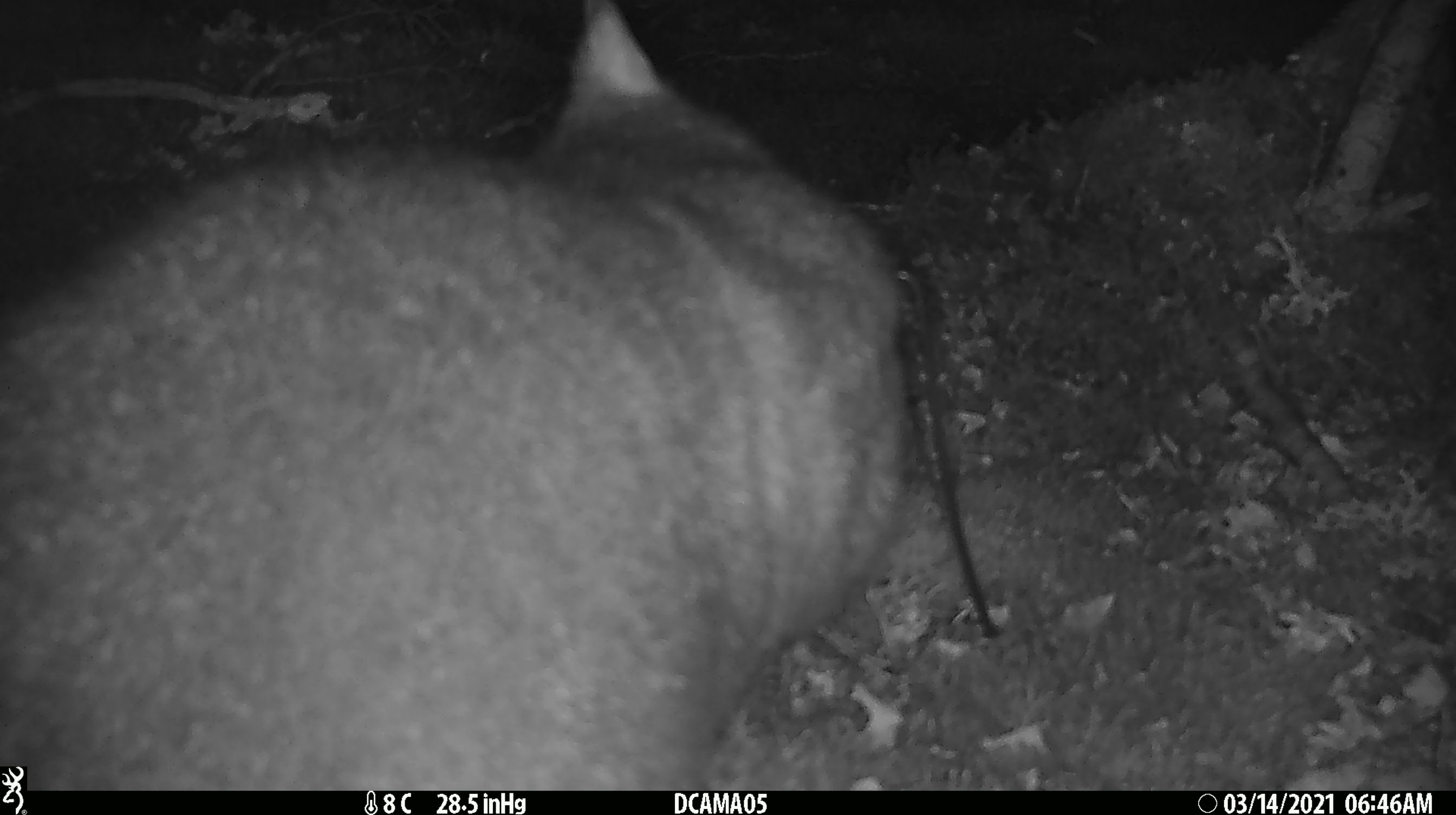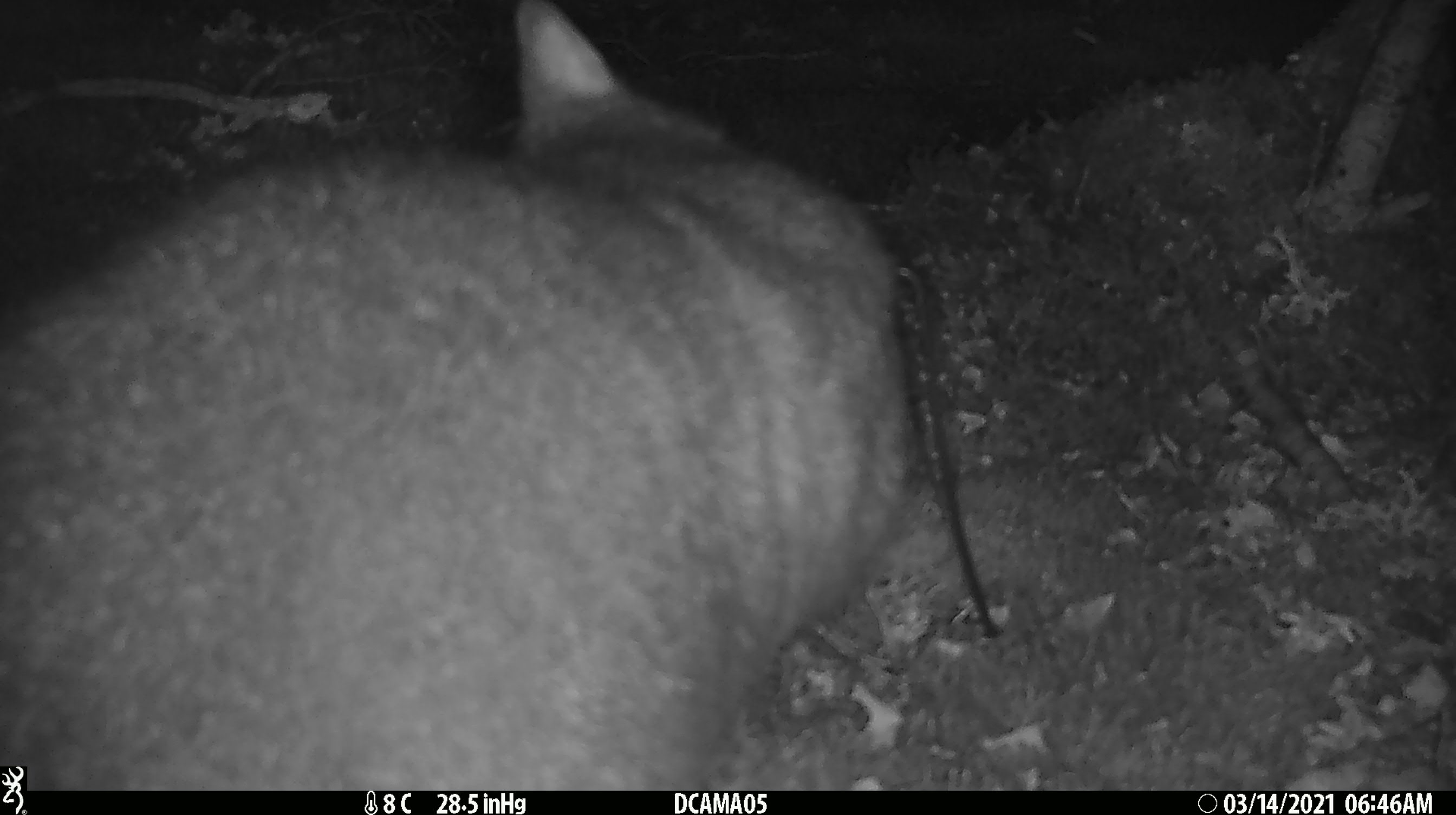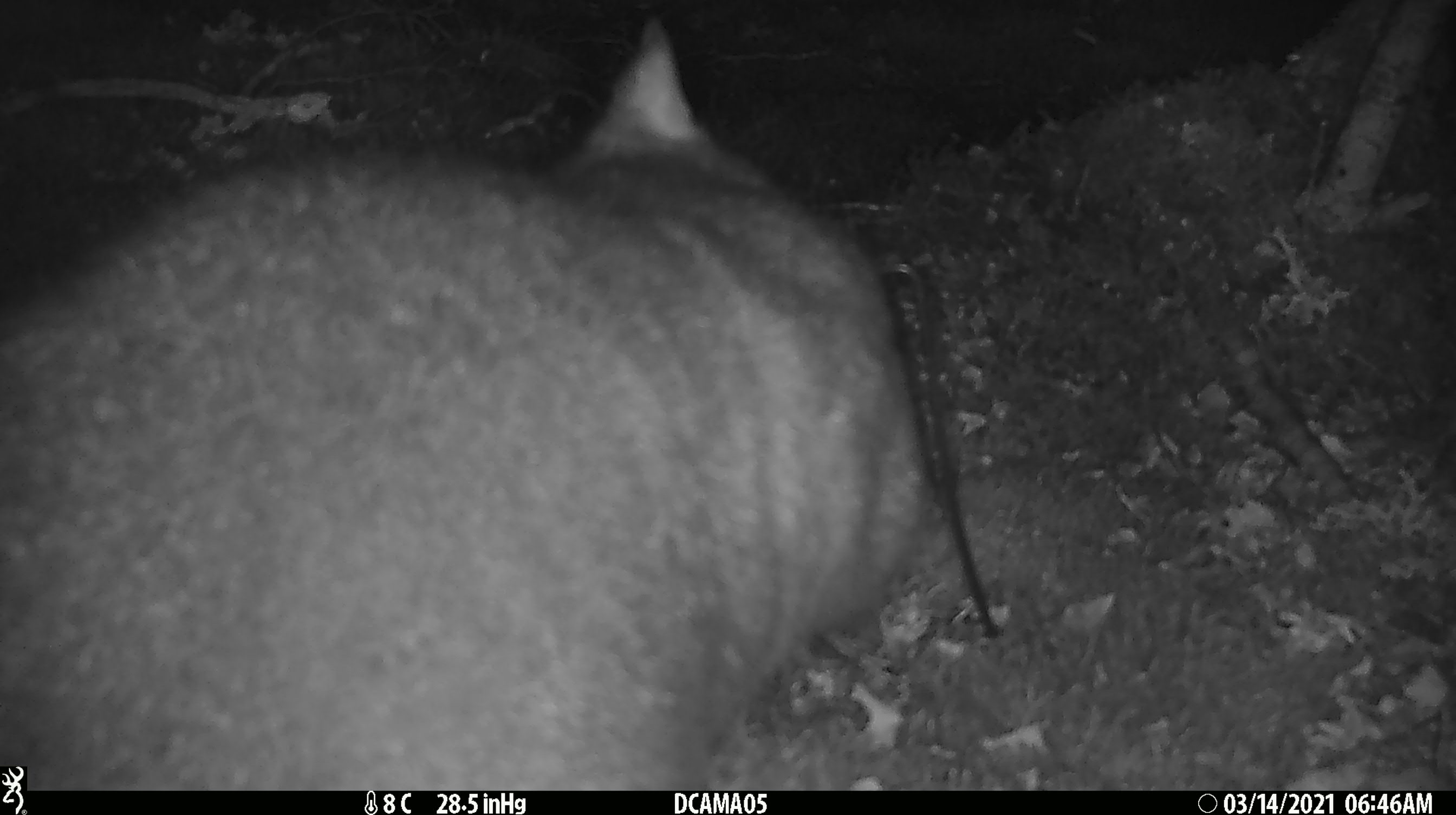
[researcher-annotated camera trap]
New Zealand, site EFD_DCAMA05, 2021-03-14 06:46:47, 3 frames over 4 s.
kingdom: Animalia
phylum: Chordata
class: Mammalia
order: Diprotodontia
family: Phalangeridae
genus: Trichosurus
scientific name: Trichosurus vulpecula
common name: common brushtail possum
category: possum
Possum (common brushtail possum) (Trichosurus vulpecula).